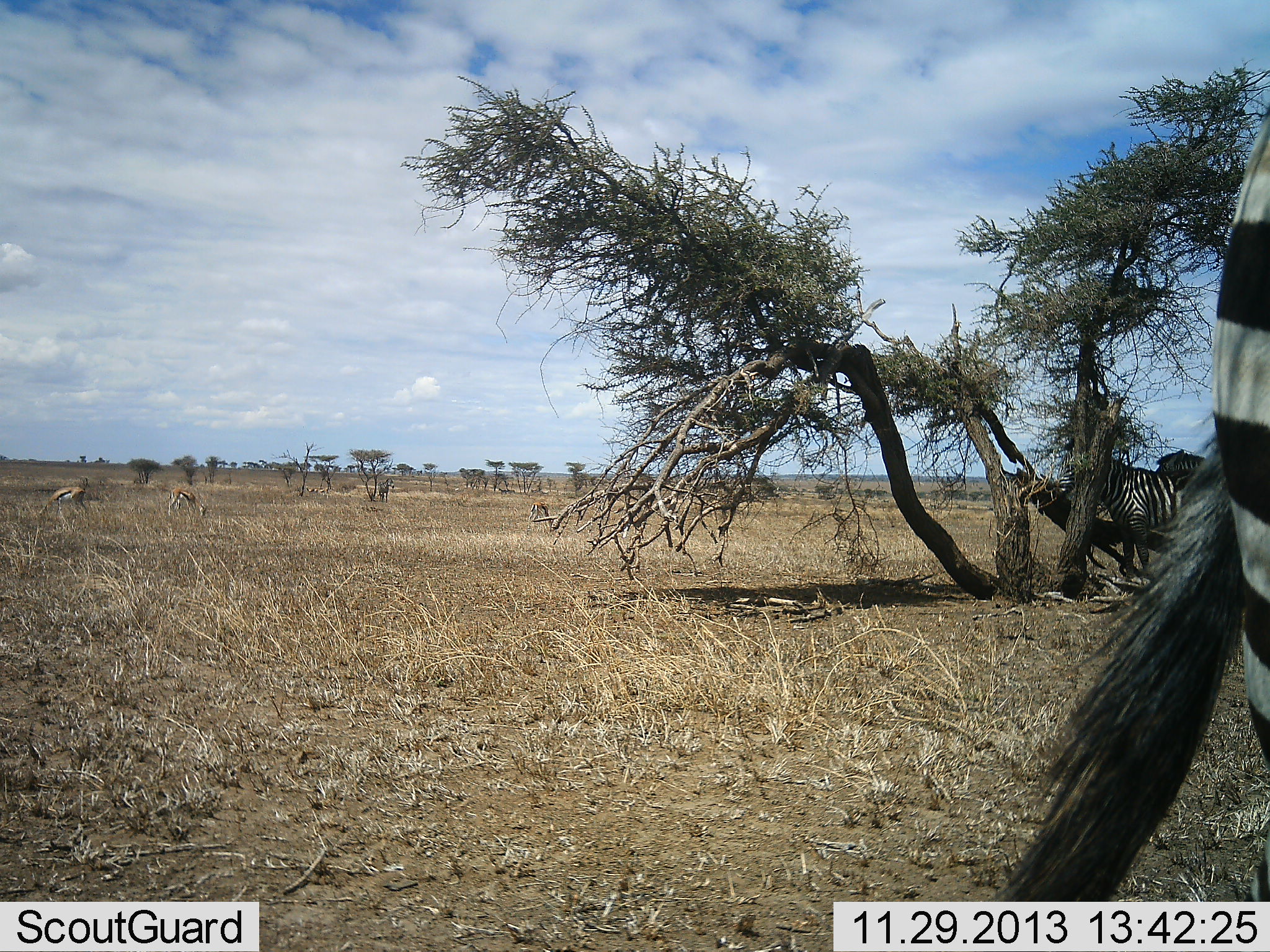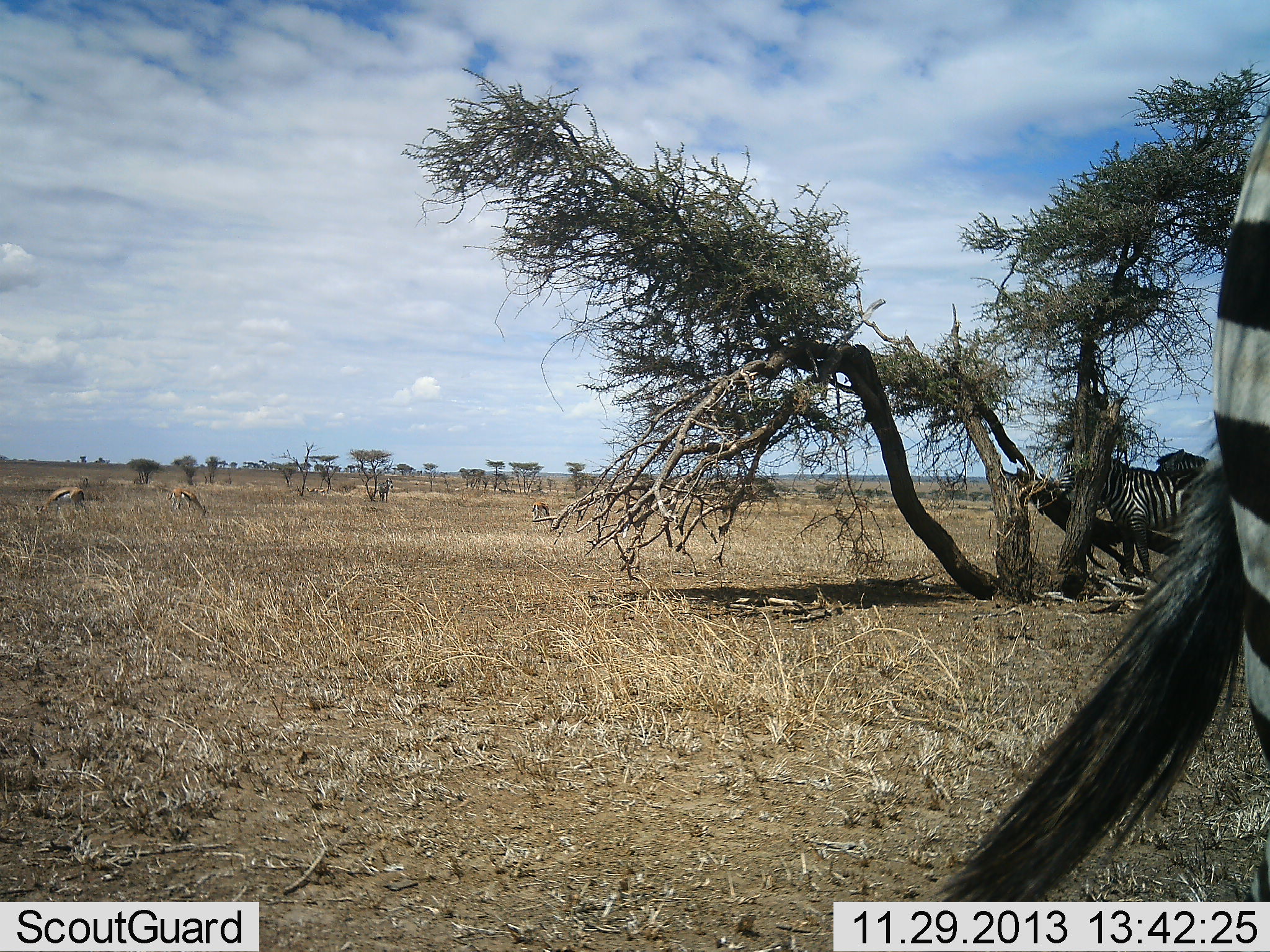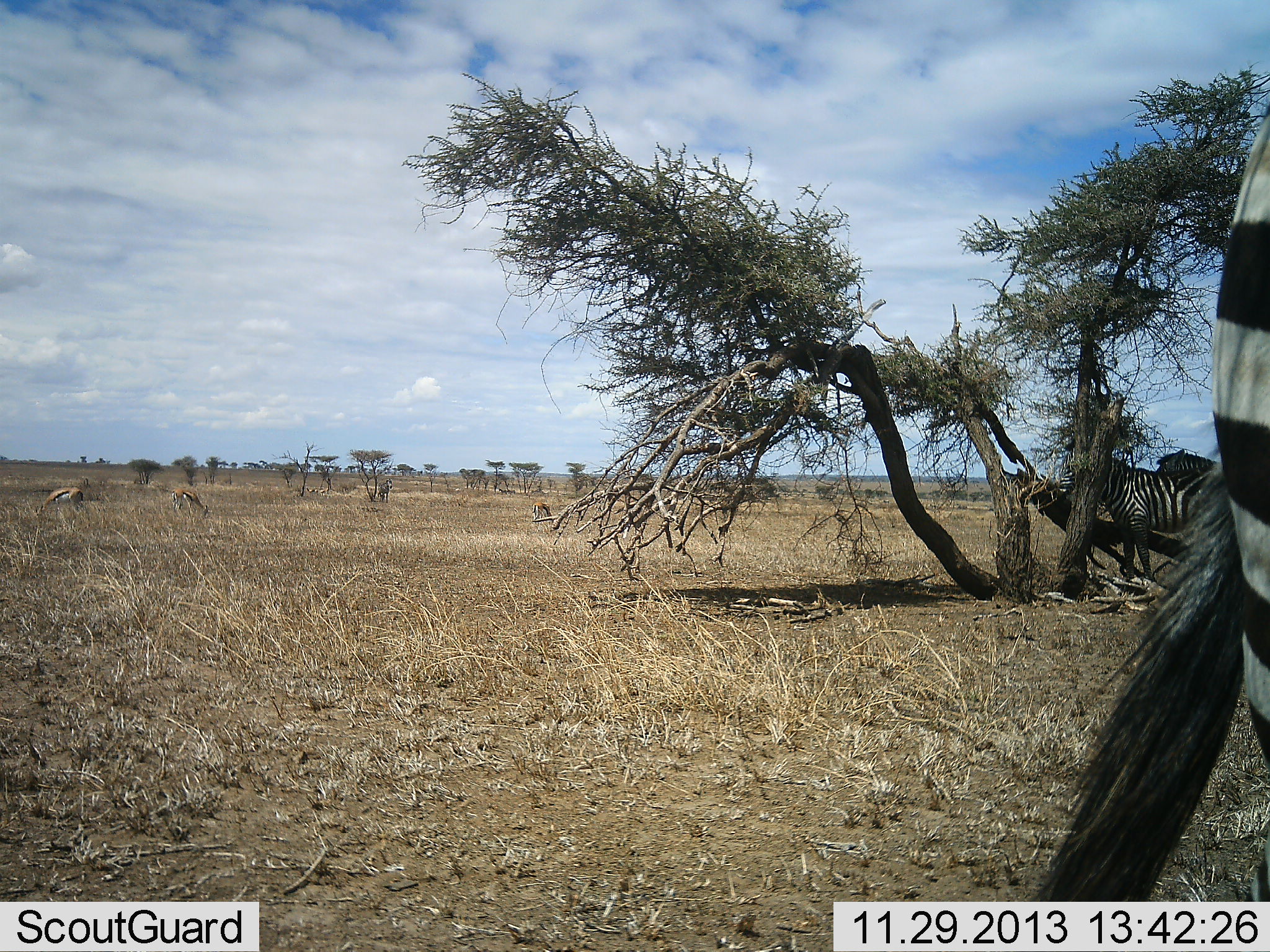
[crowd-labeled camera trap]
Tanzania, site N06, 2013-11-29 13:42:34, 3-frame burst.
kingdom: Animalia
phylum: Chordata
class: Mammalia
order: Artiodactyla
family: Bovidae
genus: Eudorcas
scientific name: Eudorcas thomsonii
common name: thomson's gazelle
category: gazellethomsons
Gazellethomsons (thomson's gazelle) (Eudorcas thomsonii), count 3. Behavior (volunteer vote fractions): standing 27%, resting 0%, moving 0%, interacting 0%. Young present (vote fraction): 0%. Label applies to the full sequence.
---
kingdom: Animalia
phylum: Chordata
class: Mammalia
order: Perissodactyla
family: Equidae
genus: Equus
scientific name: Equus quagga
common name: plains zebra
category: zebra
Zebra (plains zebra) (Equus quagga), count 3. Behavior (volunteer vote fractions): standing 100%, resting 7%, moving 7%, interacting 7%. Young present (vote fraction): 0%. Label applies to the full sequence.